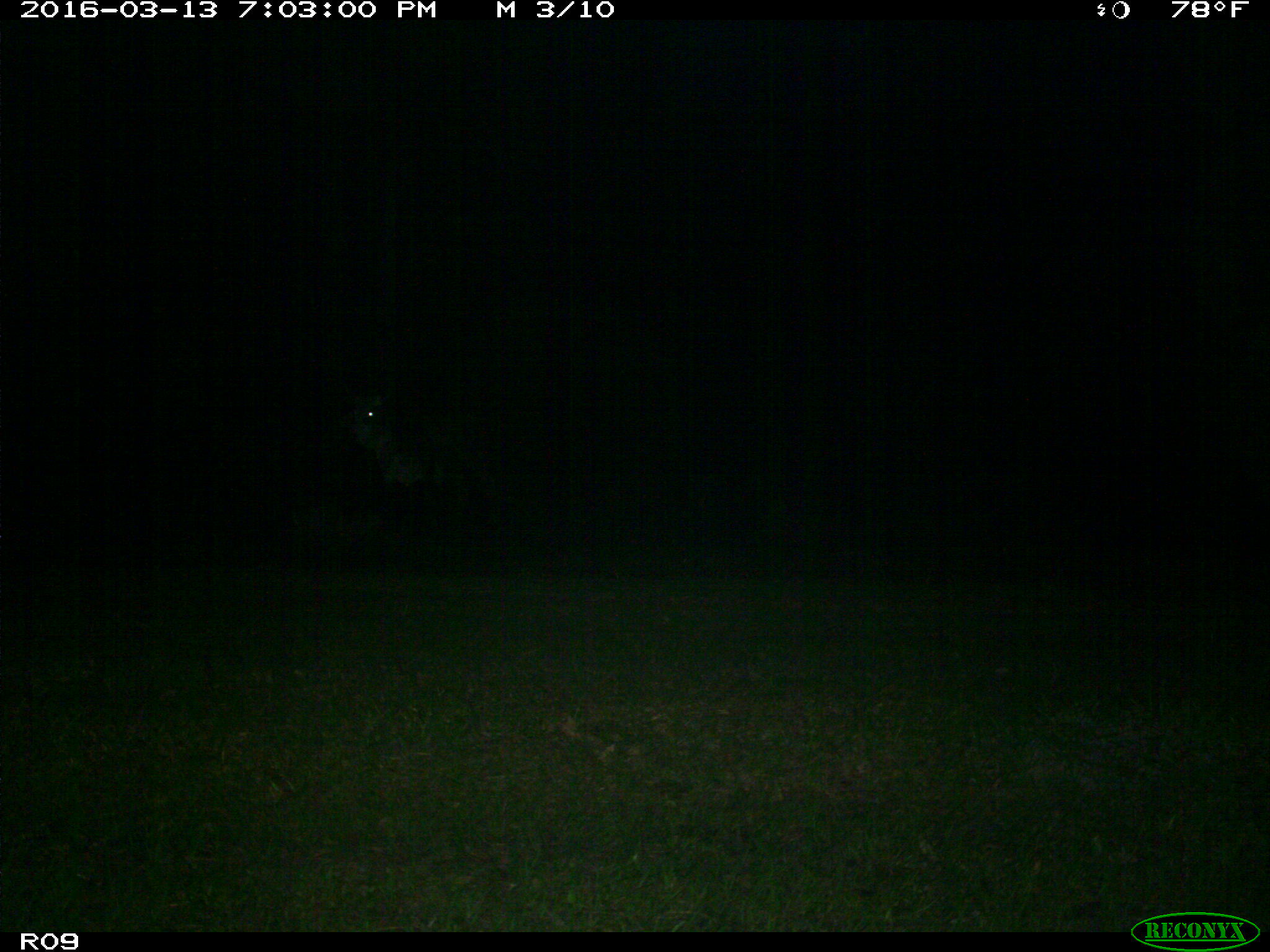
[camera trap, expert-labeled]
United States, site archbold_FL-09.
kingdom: Animalia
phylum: Chordata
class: Mammalia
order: Artiodactyla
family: Bovidae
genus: Bos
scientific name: Bos taurus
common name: domestic cow